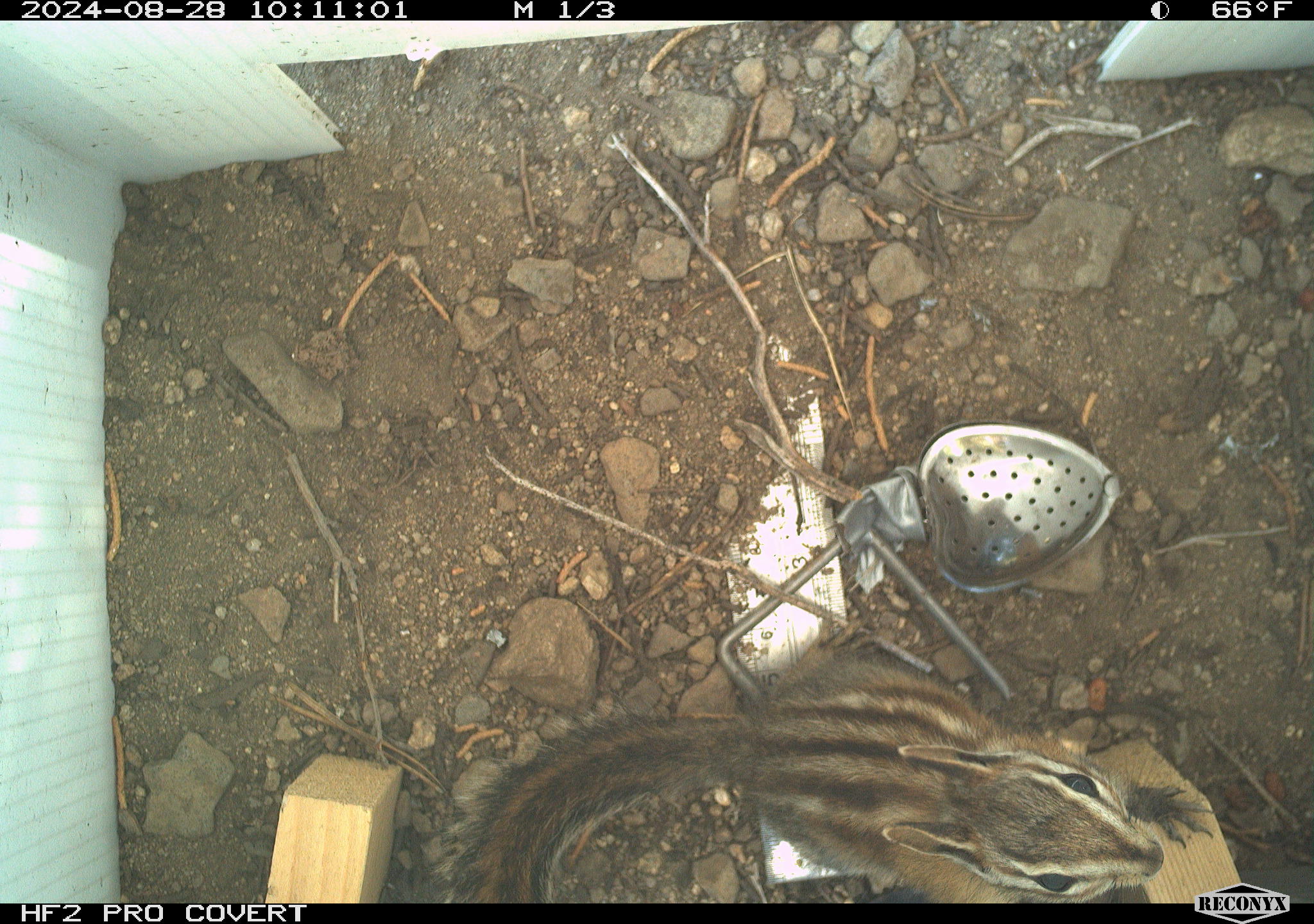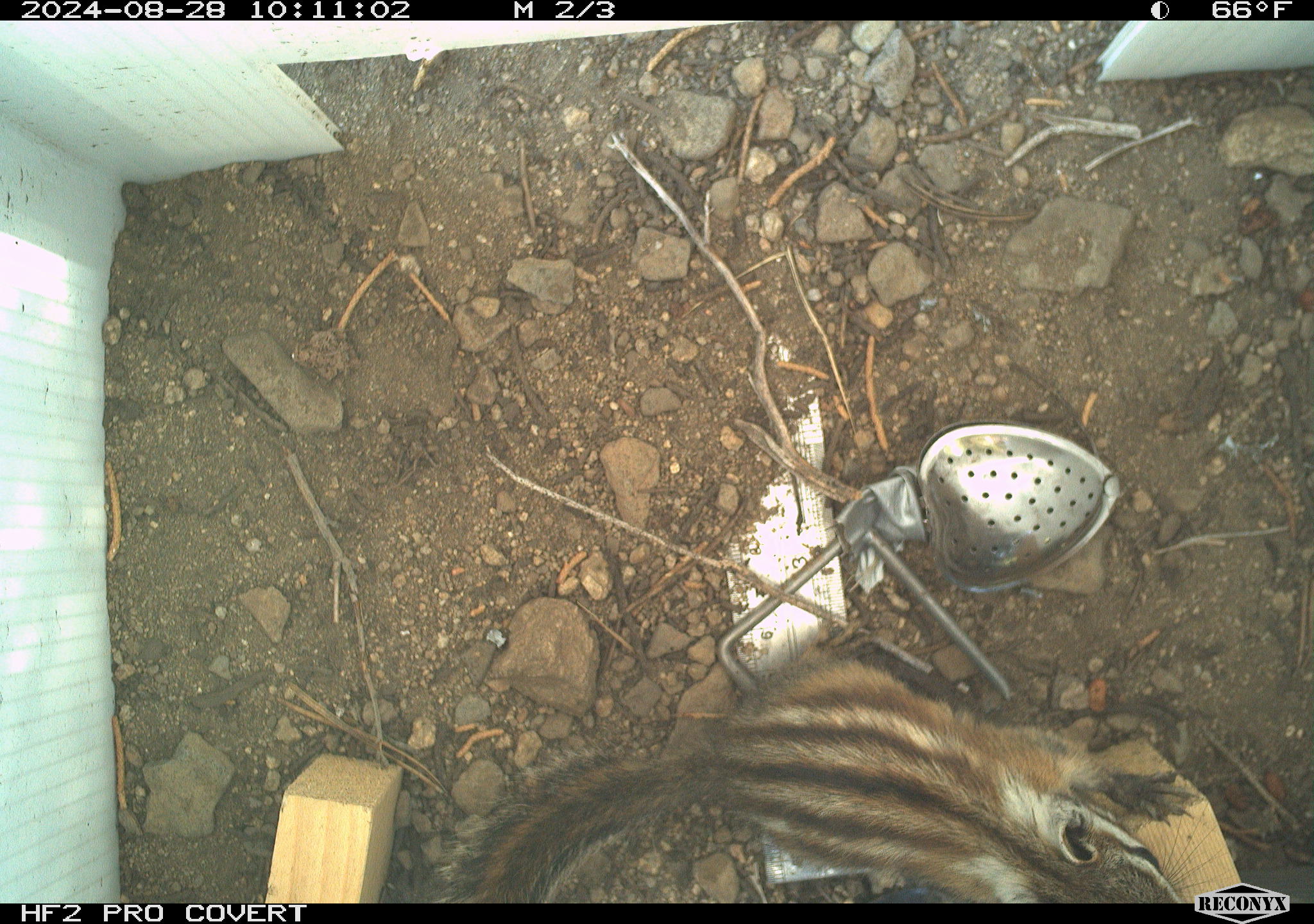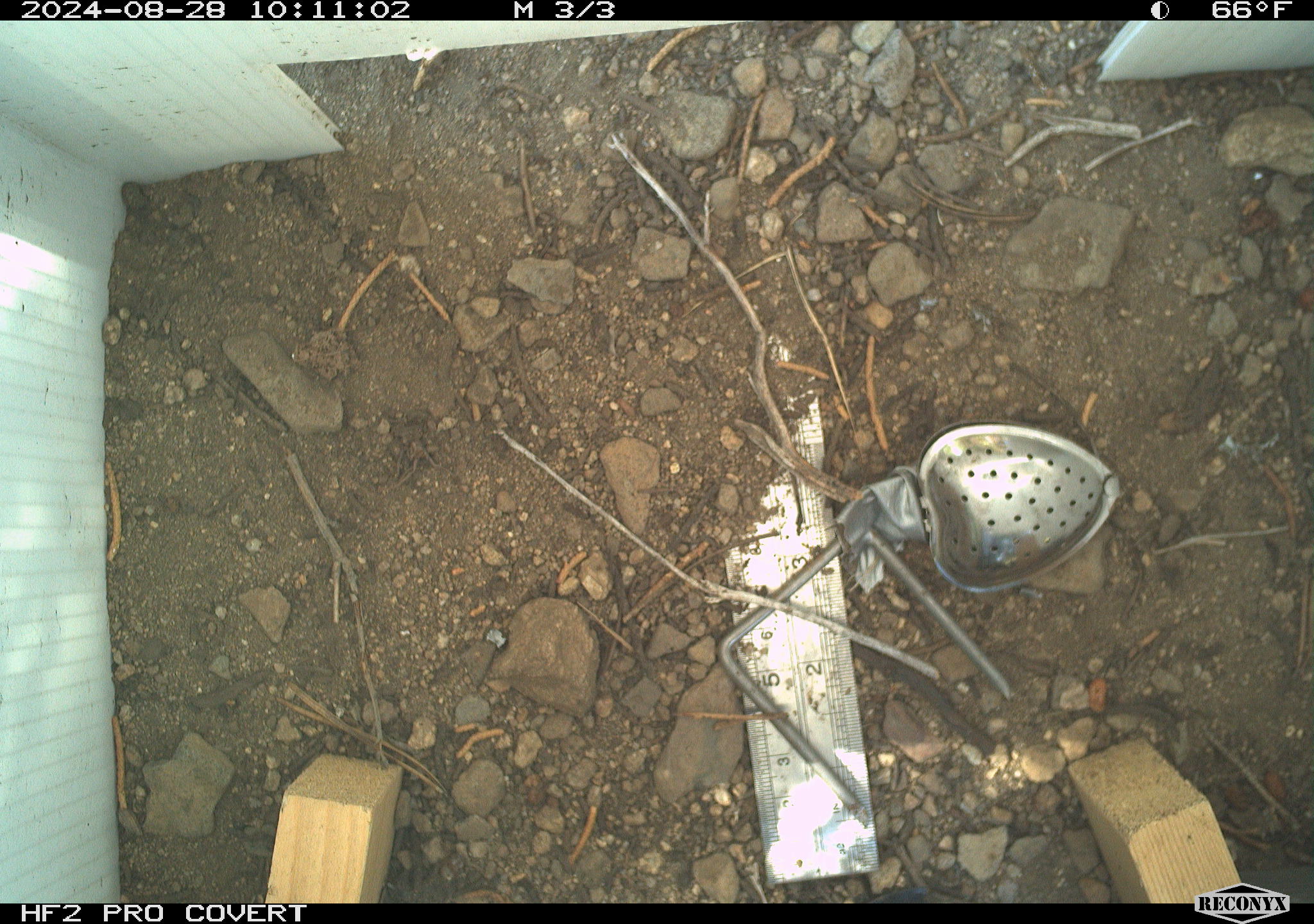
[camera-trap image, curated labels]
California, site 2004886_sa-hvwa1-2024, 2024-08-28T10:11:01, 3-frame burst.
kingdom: Animalia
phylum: Chordata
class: Mammalia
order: Rodentia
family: Sciuridae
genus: Neotamias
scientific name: Neotamias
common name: western chipmunks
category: neotamias species